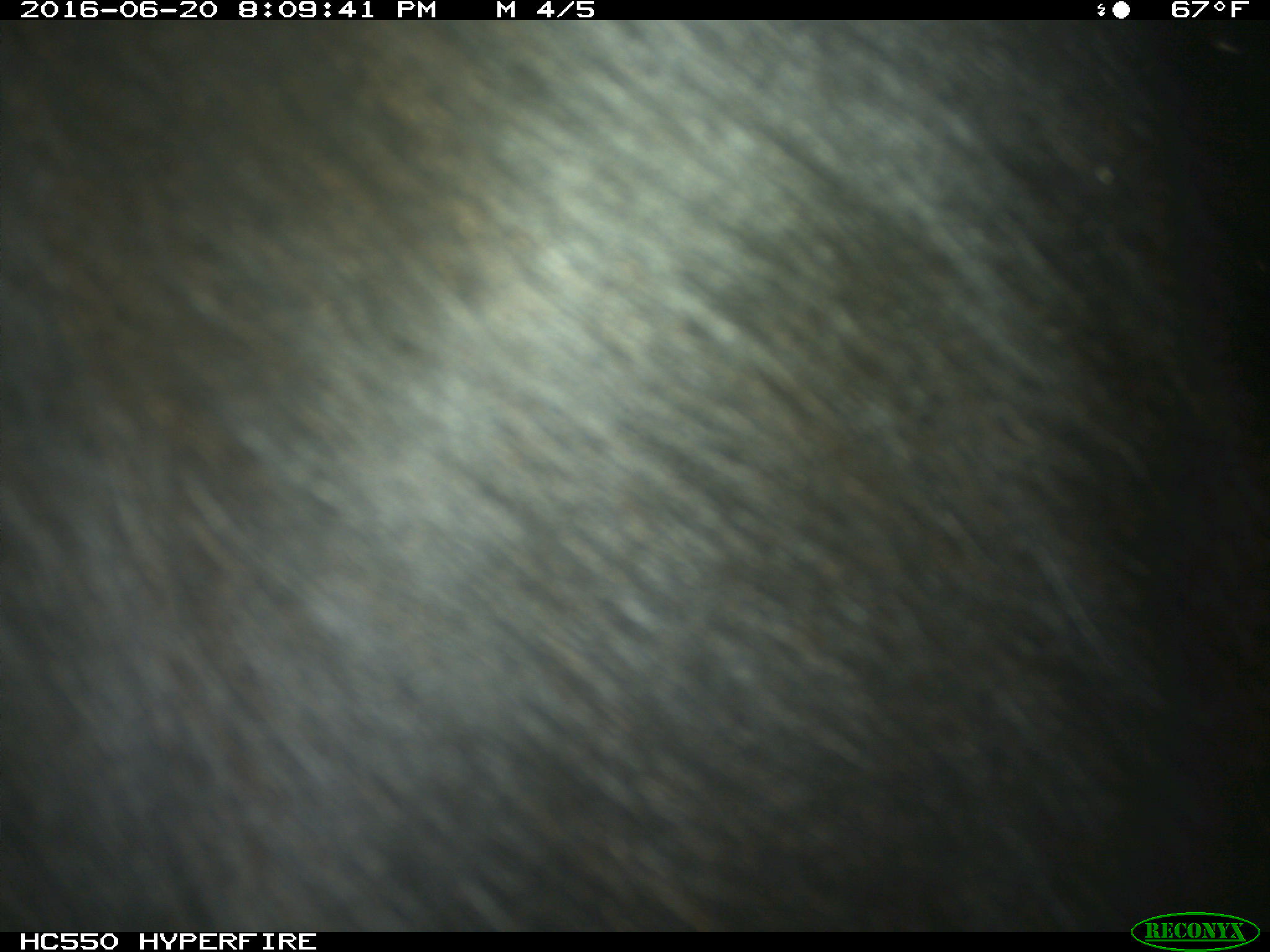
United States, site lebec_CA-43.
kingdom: Animalia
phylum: Chordata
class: Mammalia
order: Artiodactyla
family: Bovidae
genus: Bos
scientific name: Bos taurus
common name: domestic cow